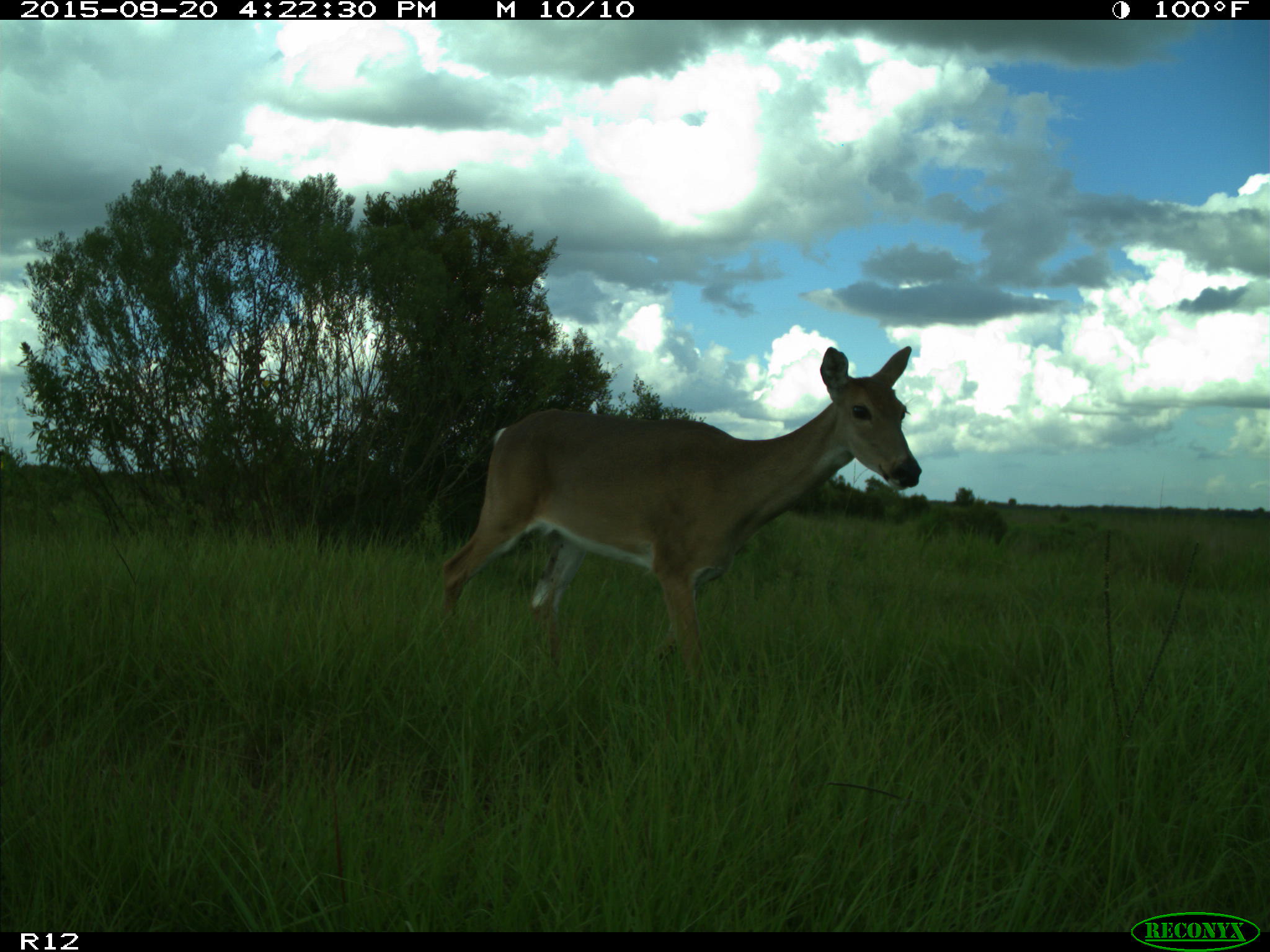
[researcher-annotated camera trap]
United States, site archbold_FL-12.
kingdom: Animalia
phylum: Chordata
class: Mammalia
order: Artiodactyla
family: Cervidae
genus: Odocoileus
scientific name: Odocoileus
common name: deer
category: unidentified deer